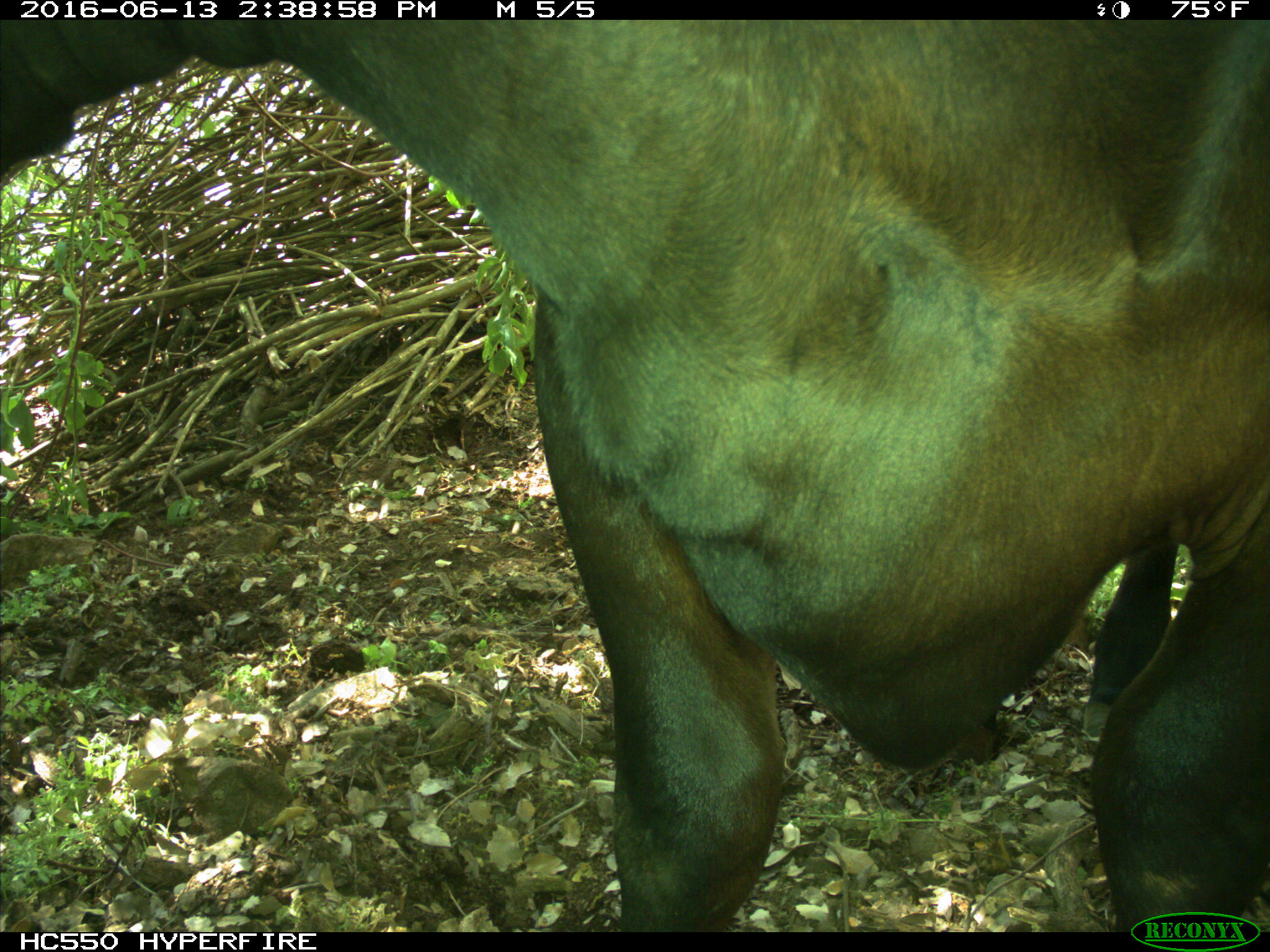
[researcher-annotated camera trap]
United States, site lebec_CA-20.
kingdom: Animalia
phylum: Chordata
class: Mammalia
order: Artiodactyla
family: Bovidae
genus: Bos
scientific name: Bos taurus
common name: domestic cow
Bos taurus (domestic cow).